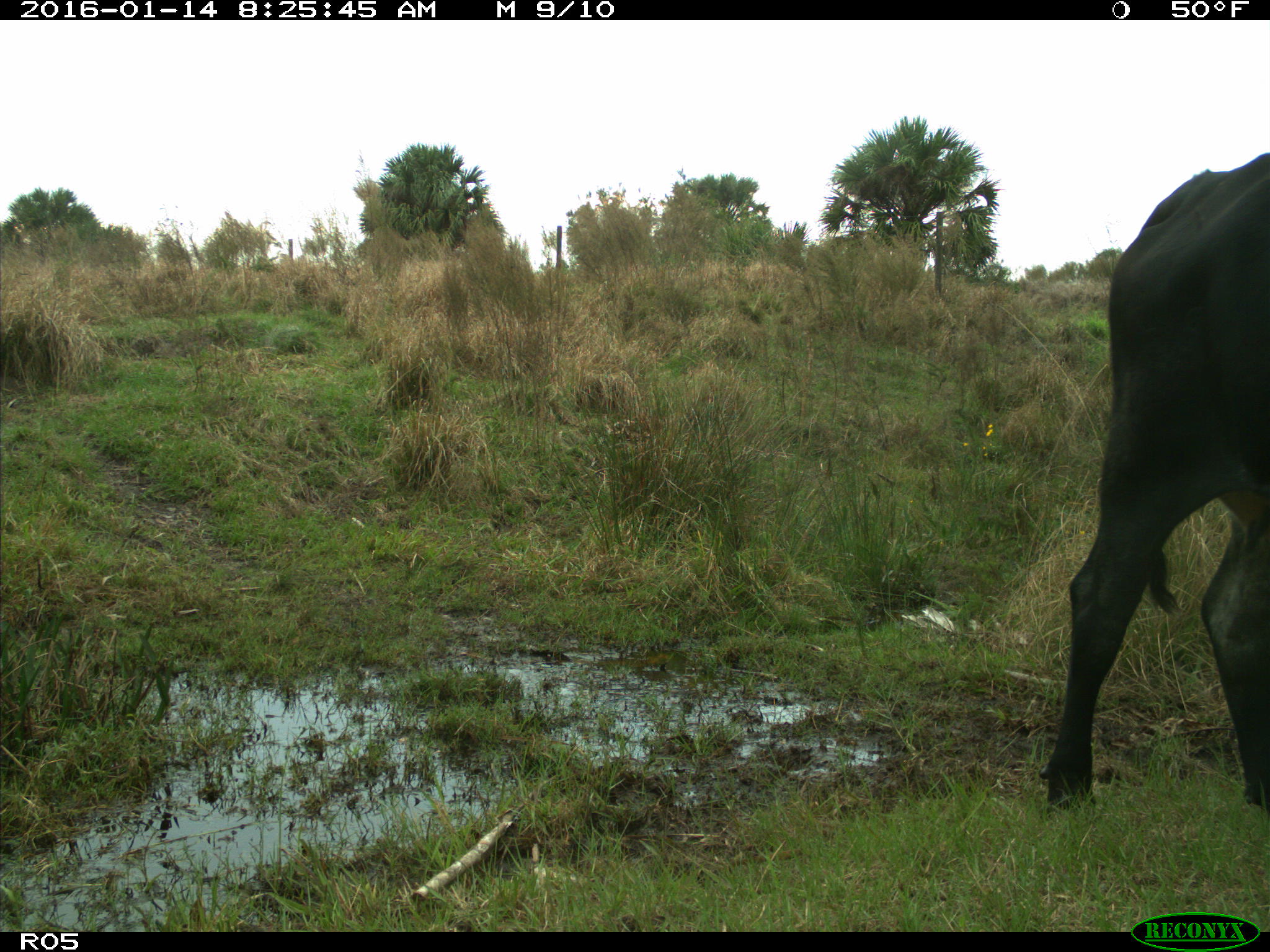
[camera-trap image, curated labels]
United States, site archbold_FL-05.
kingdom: Animalia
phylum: Chordata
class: Mammalia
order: Artiodactyla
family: Bovidae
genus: Bos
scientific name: Bos taurus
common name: domestic cow